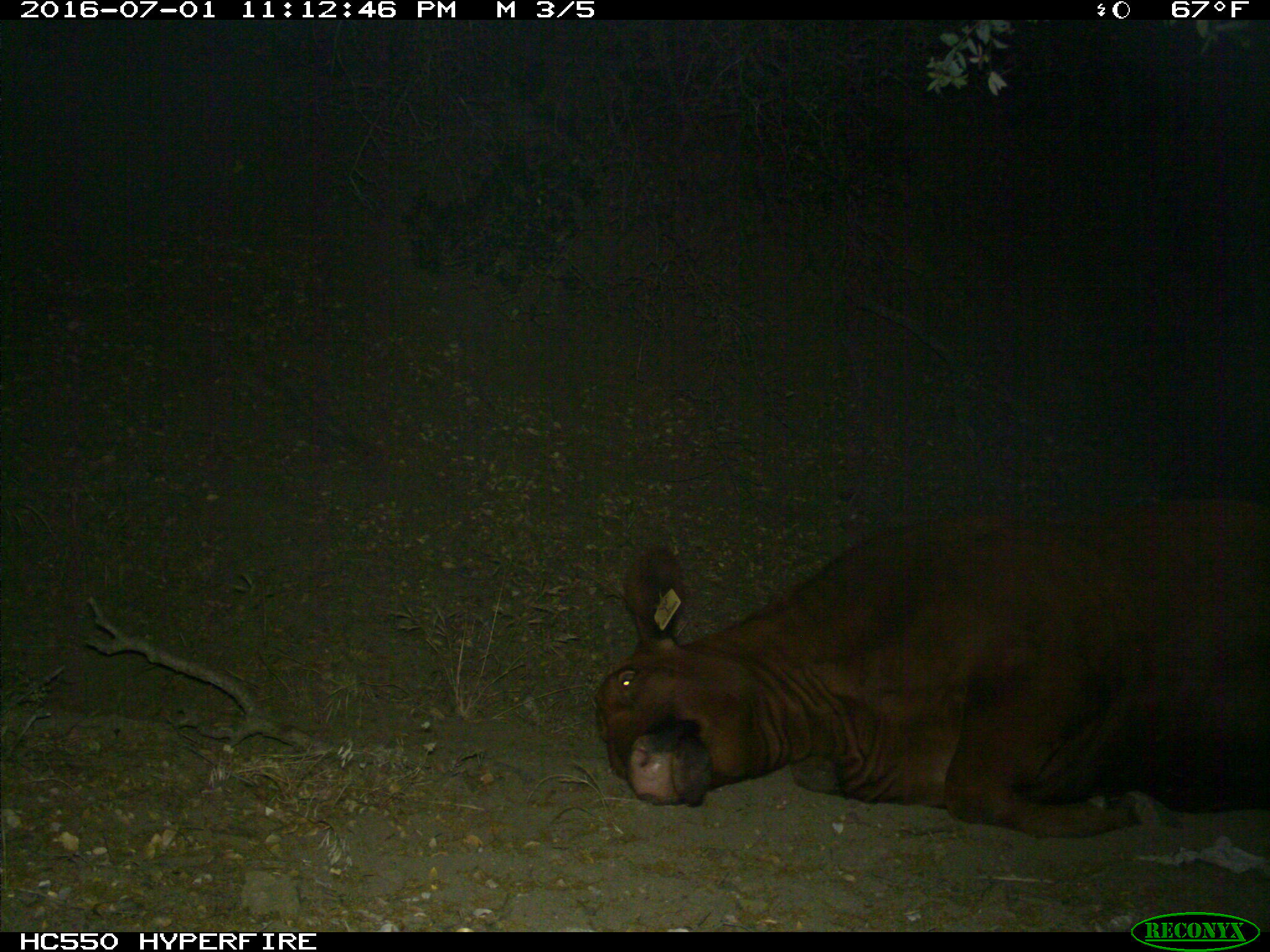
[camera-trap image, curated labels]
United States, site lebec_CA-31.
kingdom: Animalia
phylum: Chordata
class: Mammalia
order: Artiodactyla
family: Bovidae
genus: Bos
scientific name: Bos taurus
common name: domestic cow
Bos taurus (domestic cow).